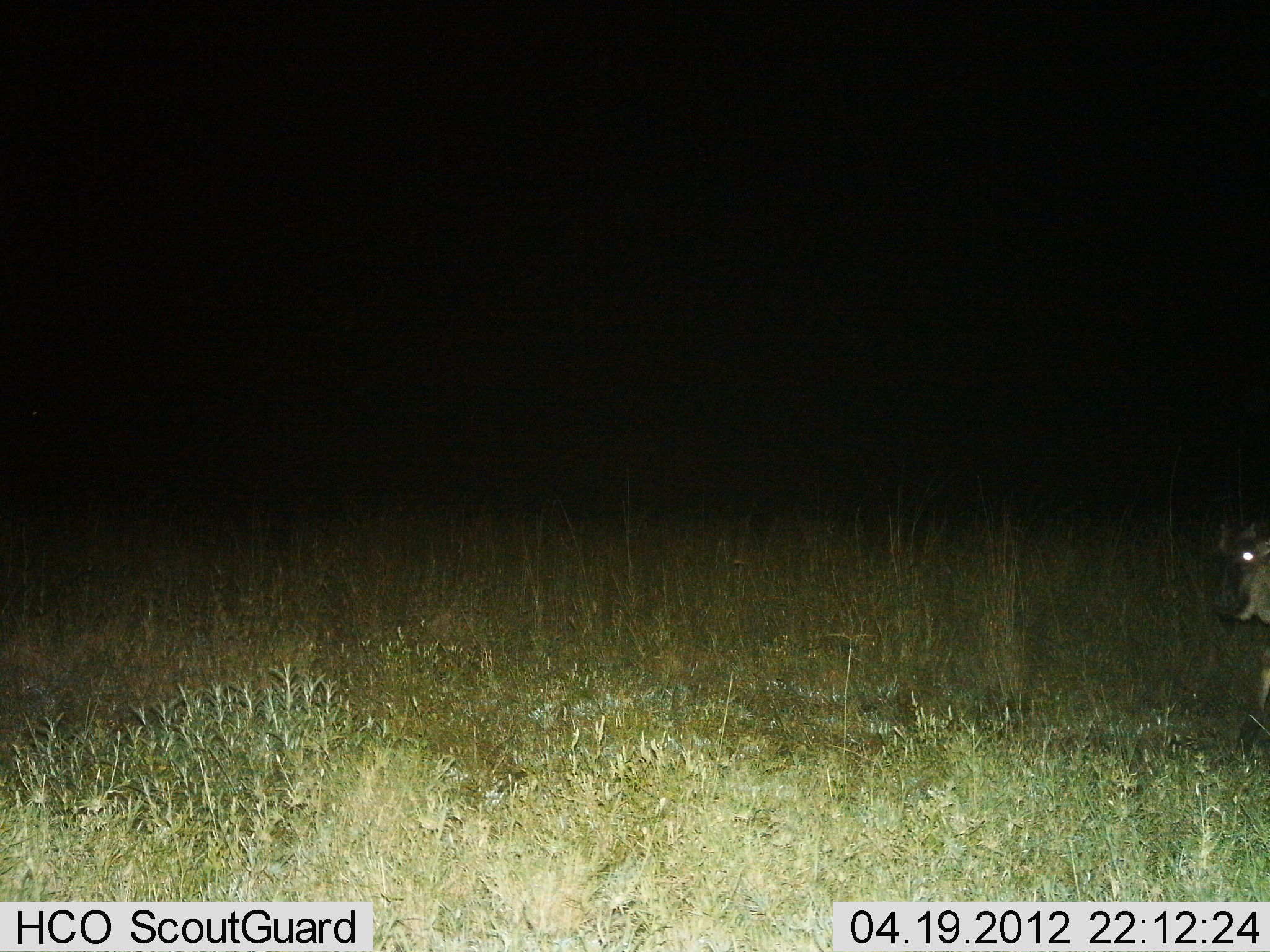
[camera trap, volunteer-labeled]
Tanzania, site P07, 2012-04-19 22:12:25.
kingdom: Animalia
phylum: Chordata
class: Mammalia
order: Artiodactyla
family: Bovidae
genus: Connochaetes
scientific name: Connochaetes taurinus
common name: blue wildebeest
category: wildebeest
Wildebeest (blue wildebeest) (Connochaetes taurinus), count 1. Behavior (volunteer vote fractions): standing 17%, resting 0%, moving 83%, interacting 0%. Young present (vote fraction): 17%. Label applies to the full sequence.